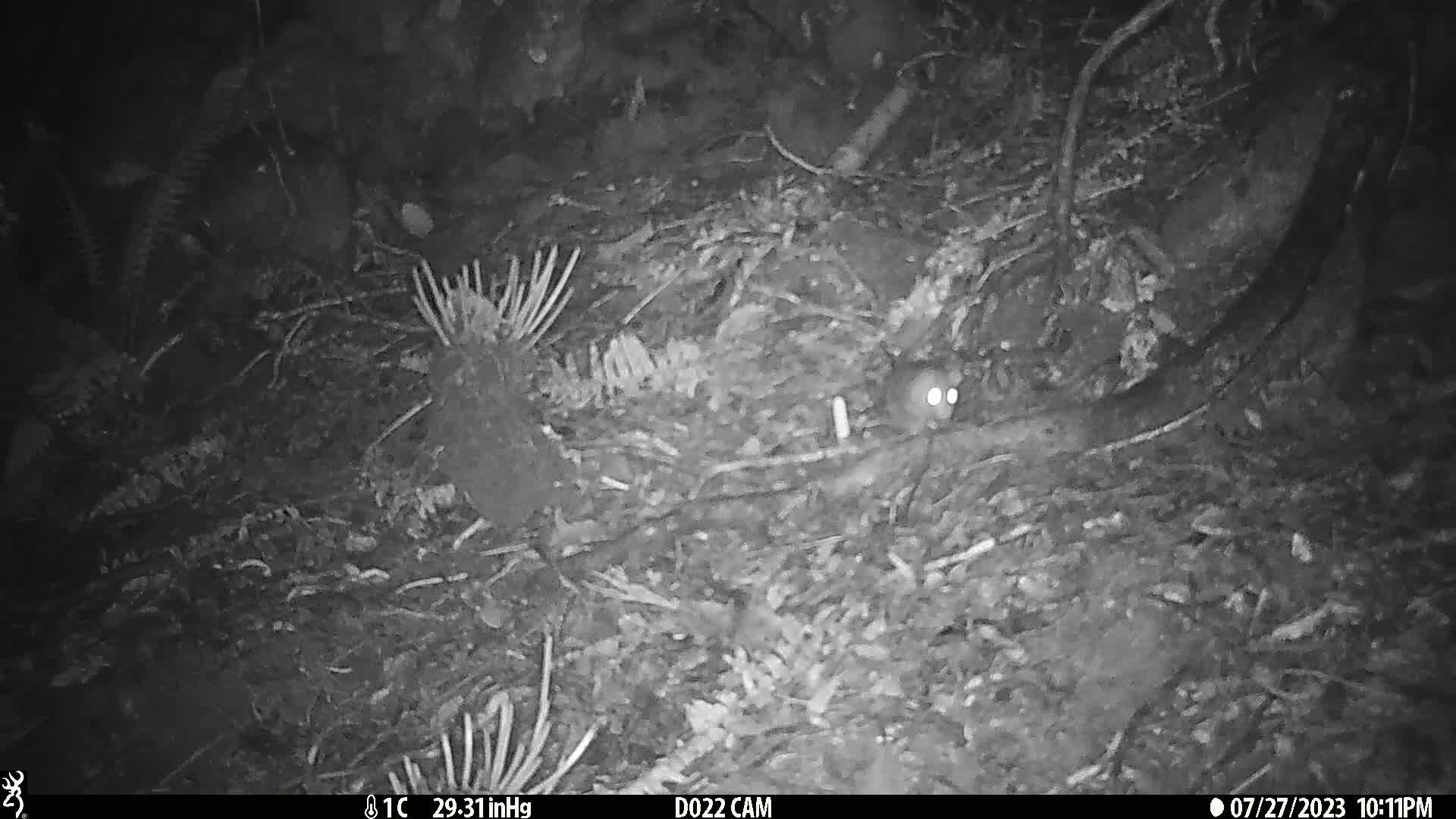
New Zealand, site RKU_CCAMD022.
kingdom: Animalia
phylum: Chordata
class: Mammalia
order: Rodentia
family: Muridae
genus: Rattus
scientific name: Rattus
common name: rat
Rat (Rattus).